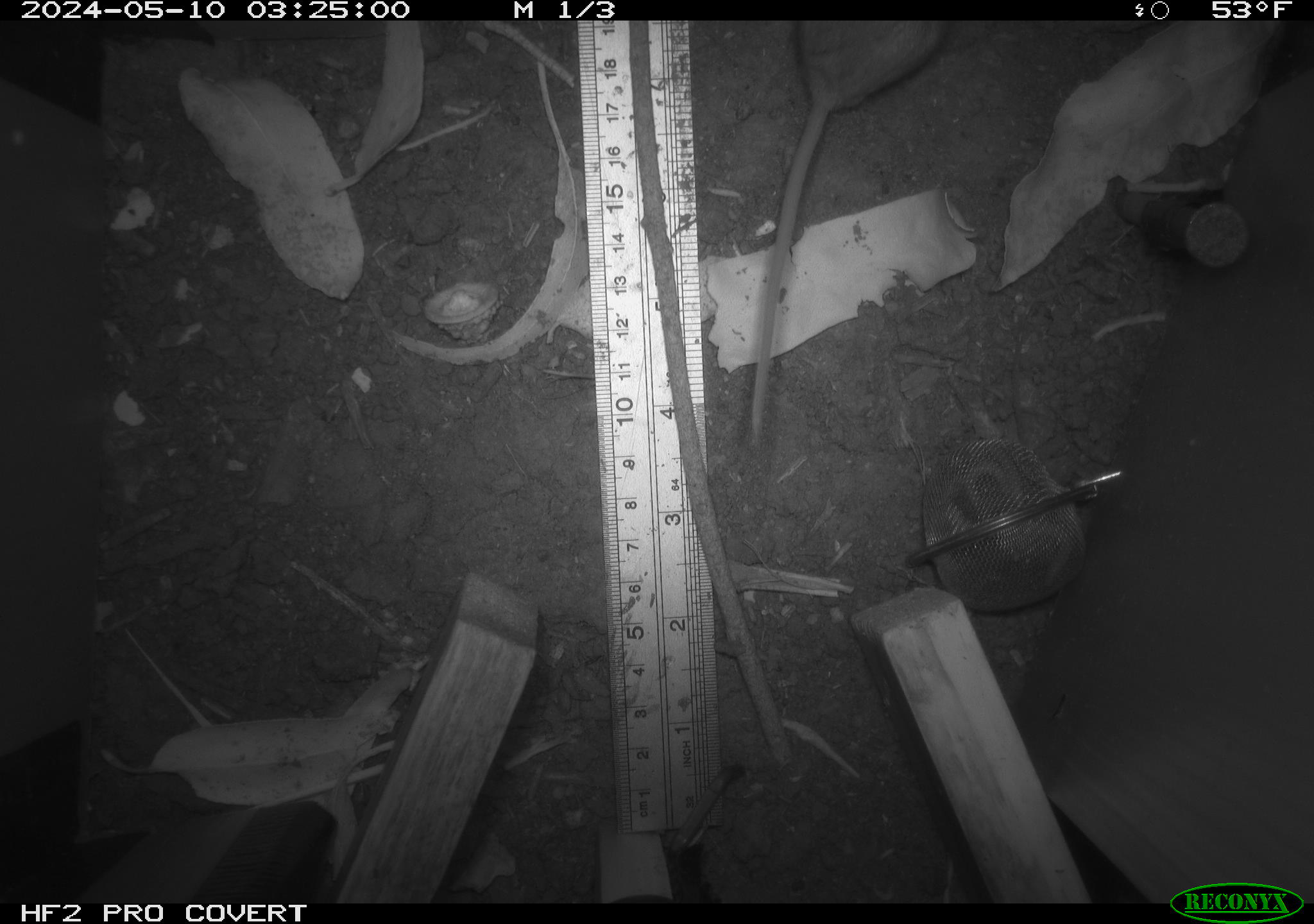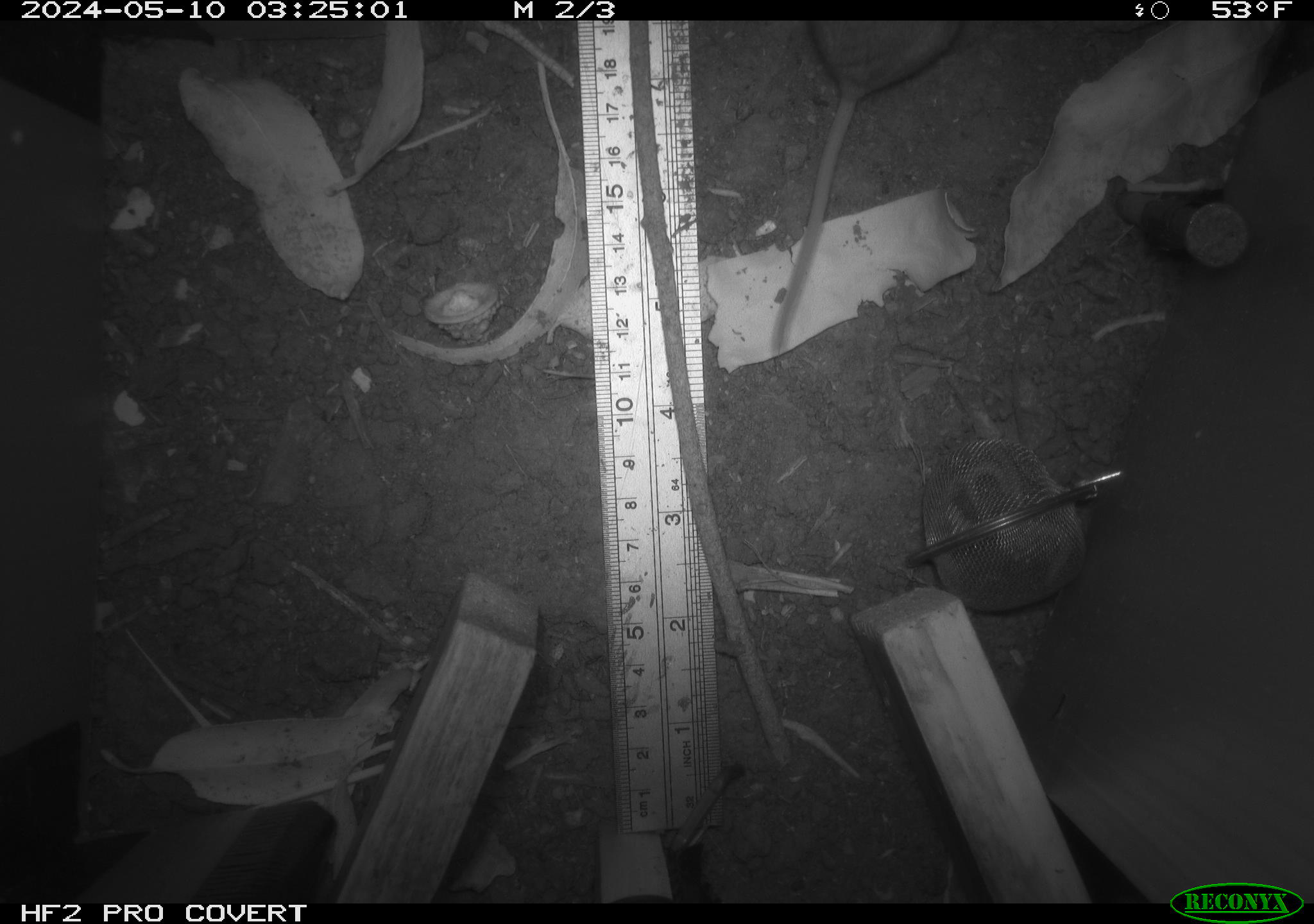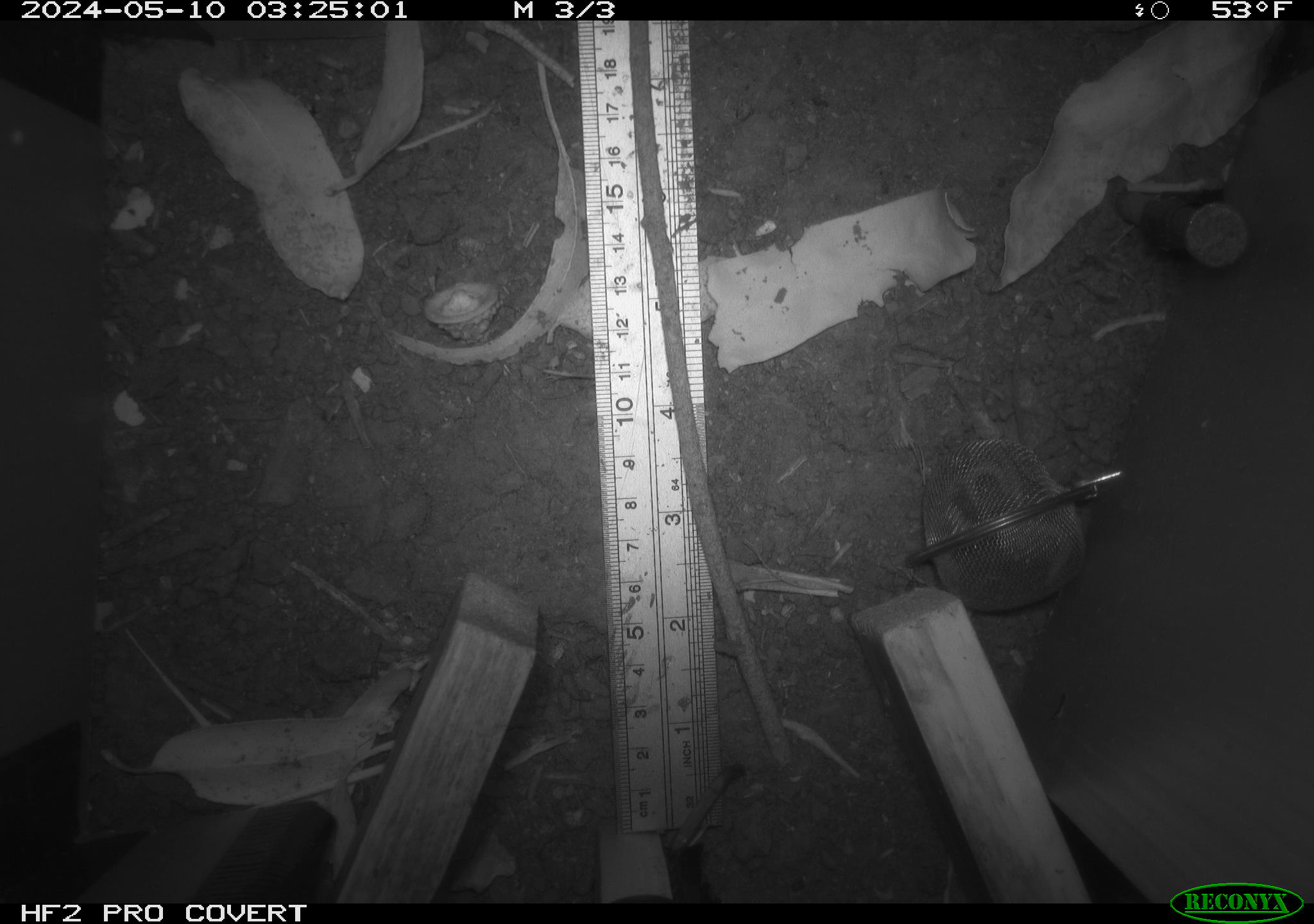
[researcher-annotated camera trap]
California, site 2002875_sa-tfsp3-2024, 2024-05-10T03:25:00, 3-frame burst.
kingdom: Animalia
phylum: Chordata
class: Mammalia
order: Rodentia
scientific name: Rodentia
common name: mouse species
Mouse species (Rodentia).